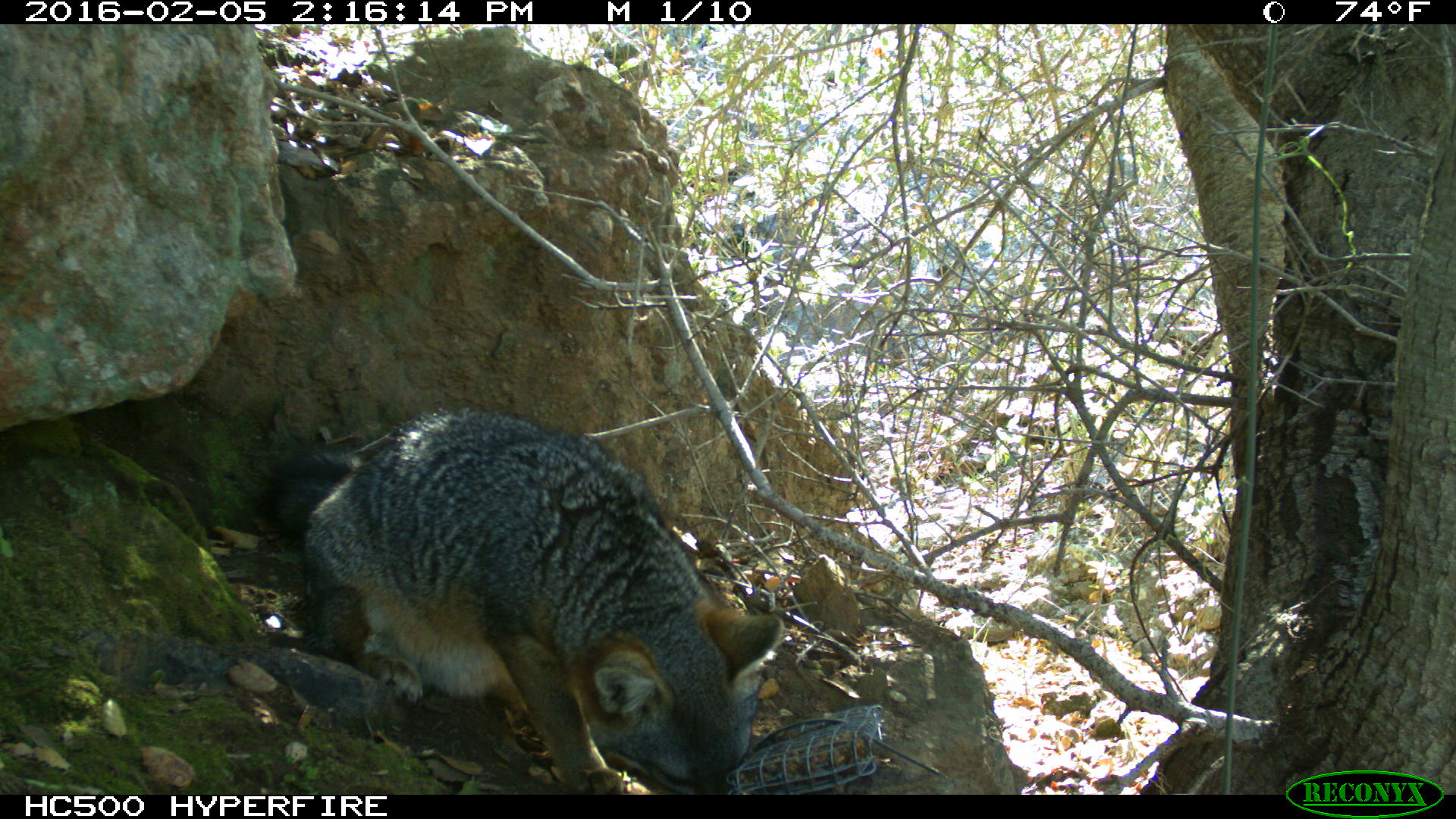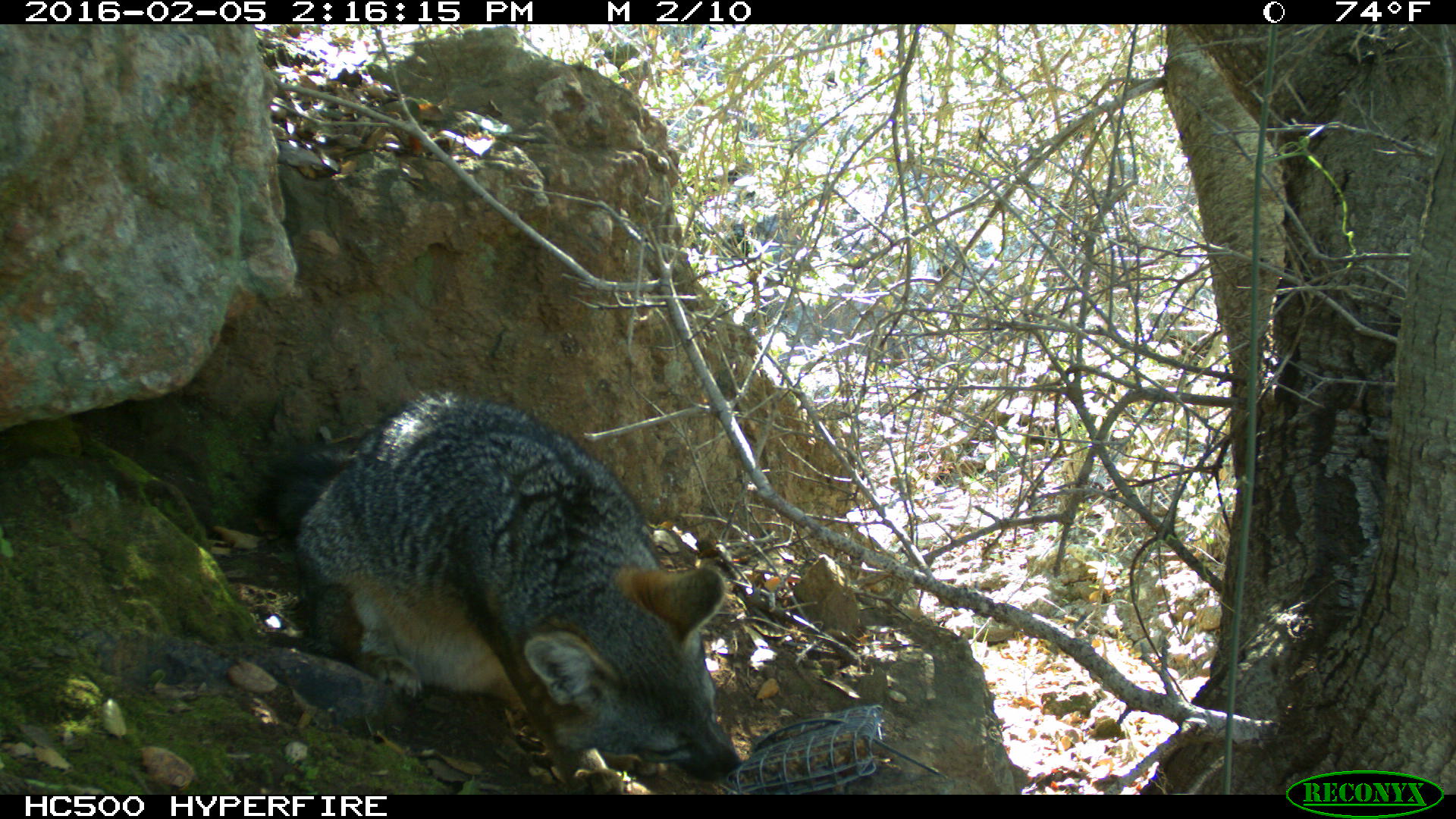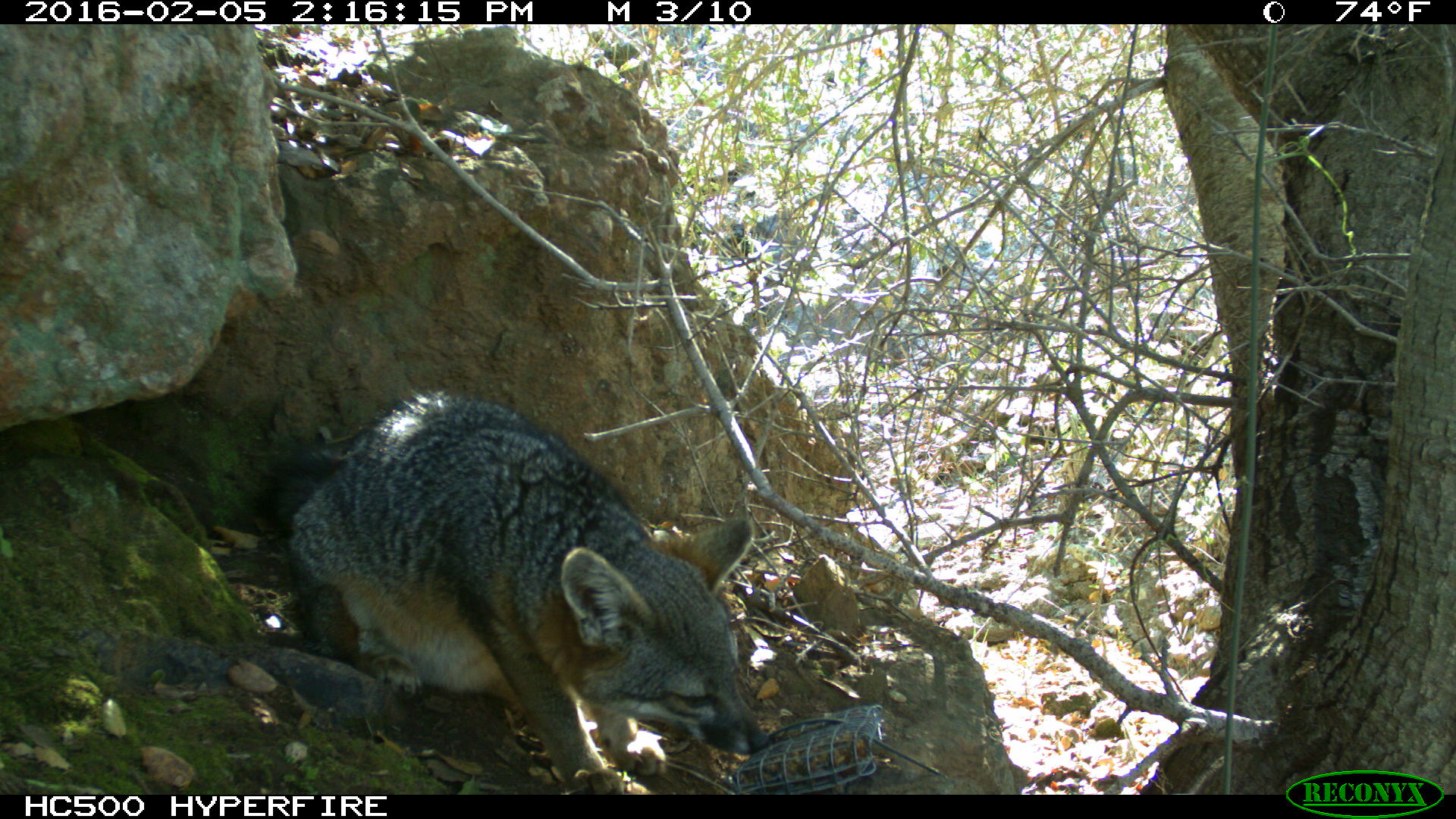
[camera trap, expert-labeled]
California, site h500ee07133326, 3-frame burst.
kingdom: Animalia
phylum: Chordata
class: Mammalia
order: Carnivora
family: Canidae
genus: Urocyon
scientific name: Urocyon littoralis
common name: island fox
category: fox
Fox (island fox) (Urocyon littoralis).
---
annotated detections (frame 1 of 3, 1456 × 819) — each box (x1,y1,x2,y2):
fox: (258,406,779,794)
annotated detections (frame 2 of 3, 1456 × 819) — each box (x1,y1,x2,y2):
fox: (255,391,742,794)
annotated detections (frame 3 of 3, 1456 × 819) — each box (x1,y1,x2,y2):
fox: (255,387,774,792)